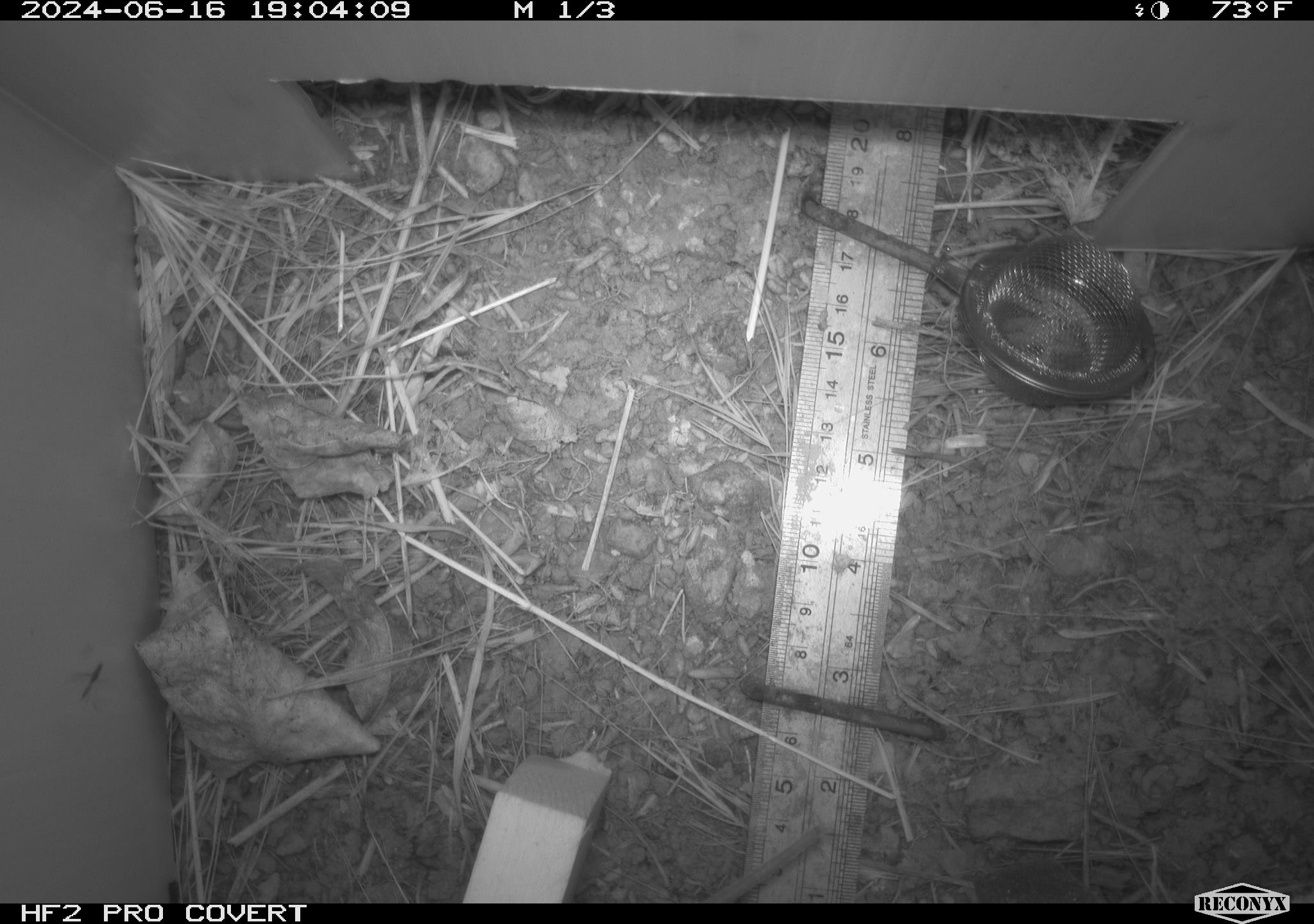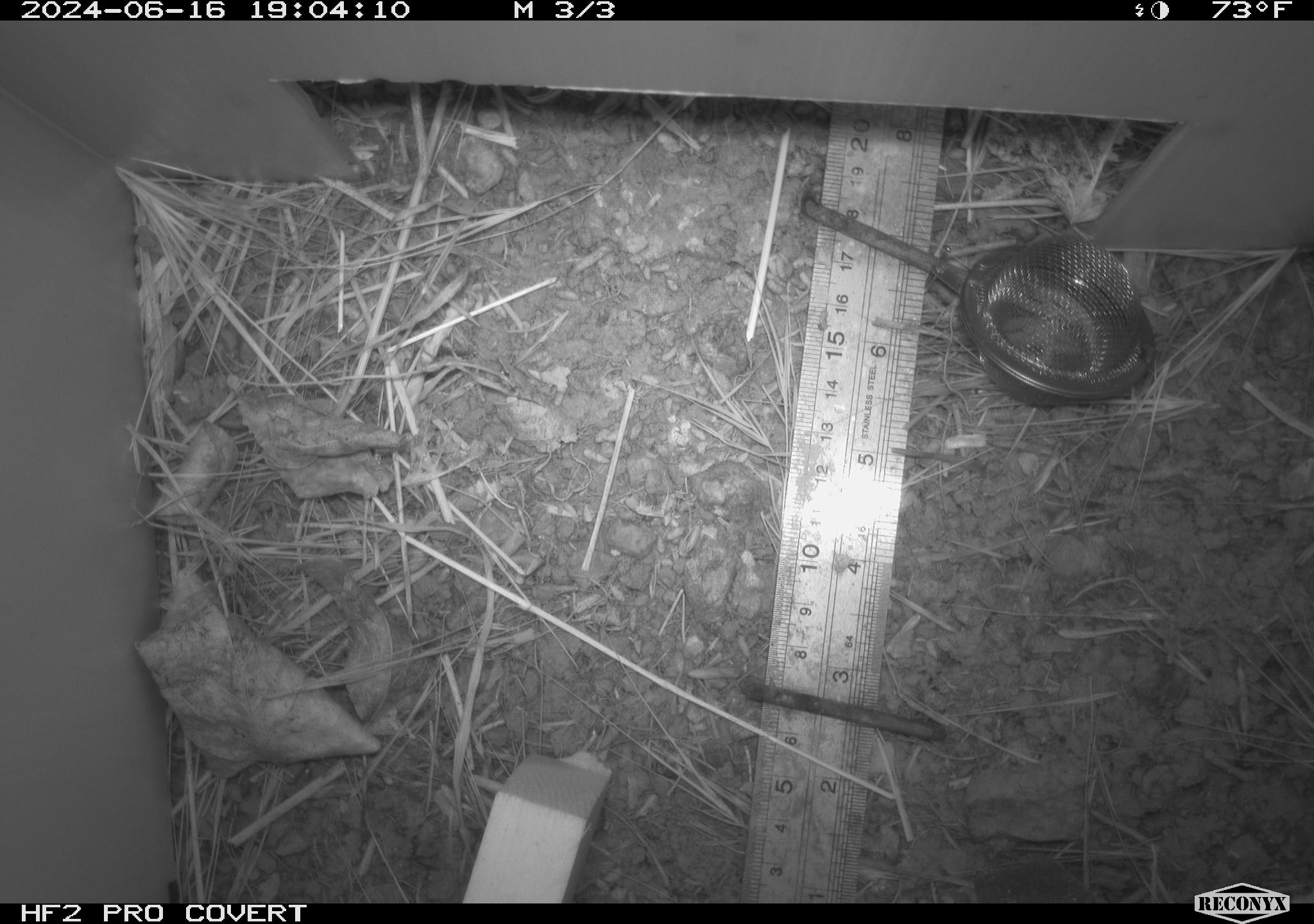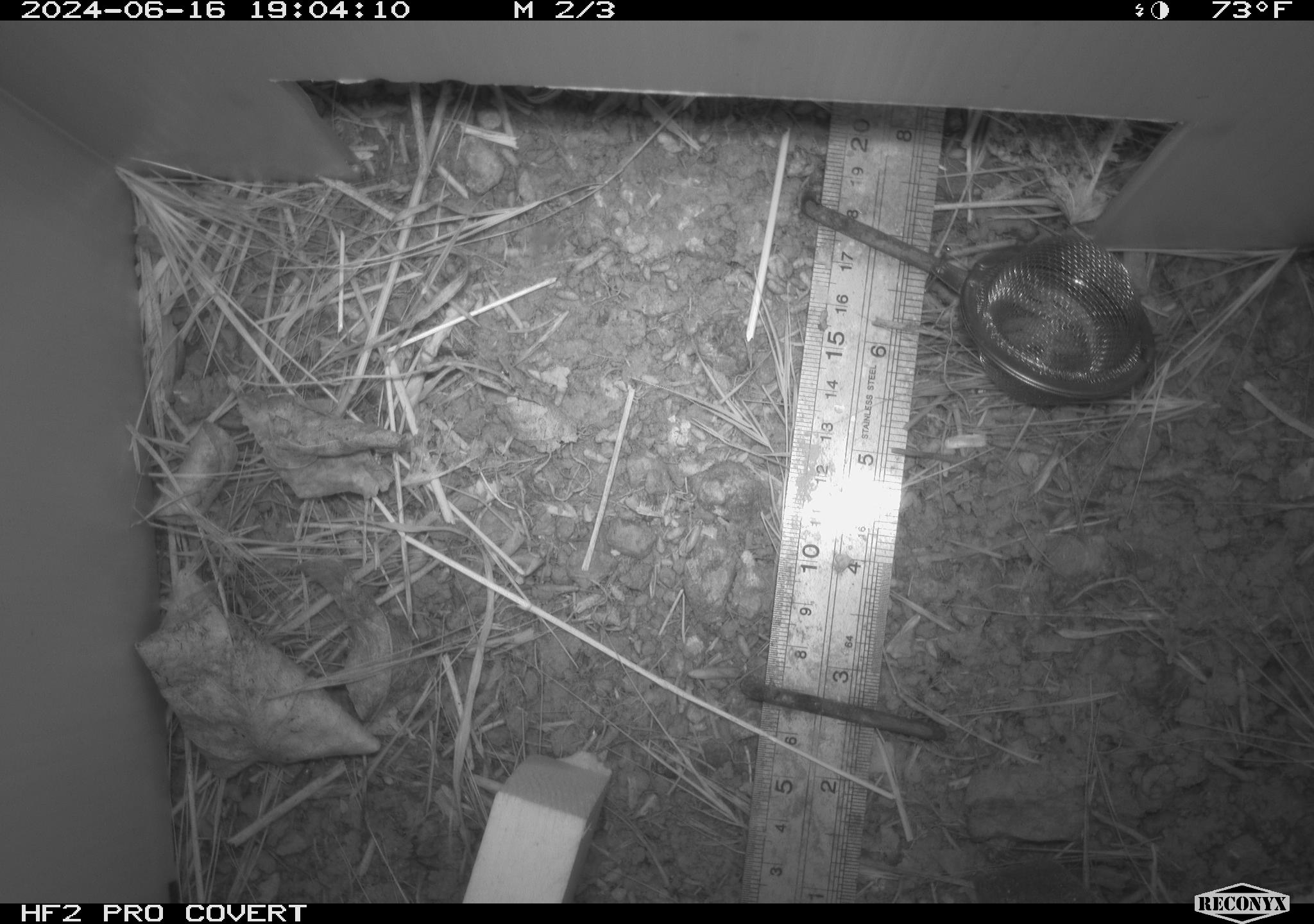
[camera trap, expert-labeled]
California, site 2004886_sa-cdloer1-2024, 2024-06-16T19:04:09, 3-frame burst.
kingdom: Animalia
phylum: Chordata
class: Mammalia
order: Rodentia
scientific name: Rodentia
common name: mouse species